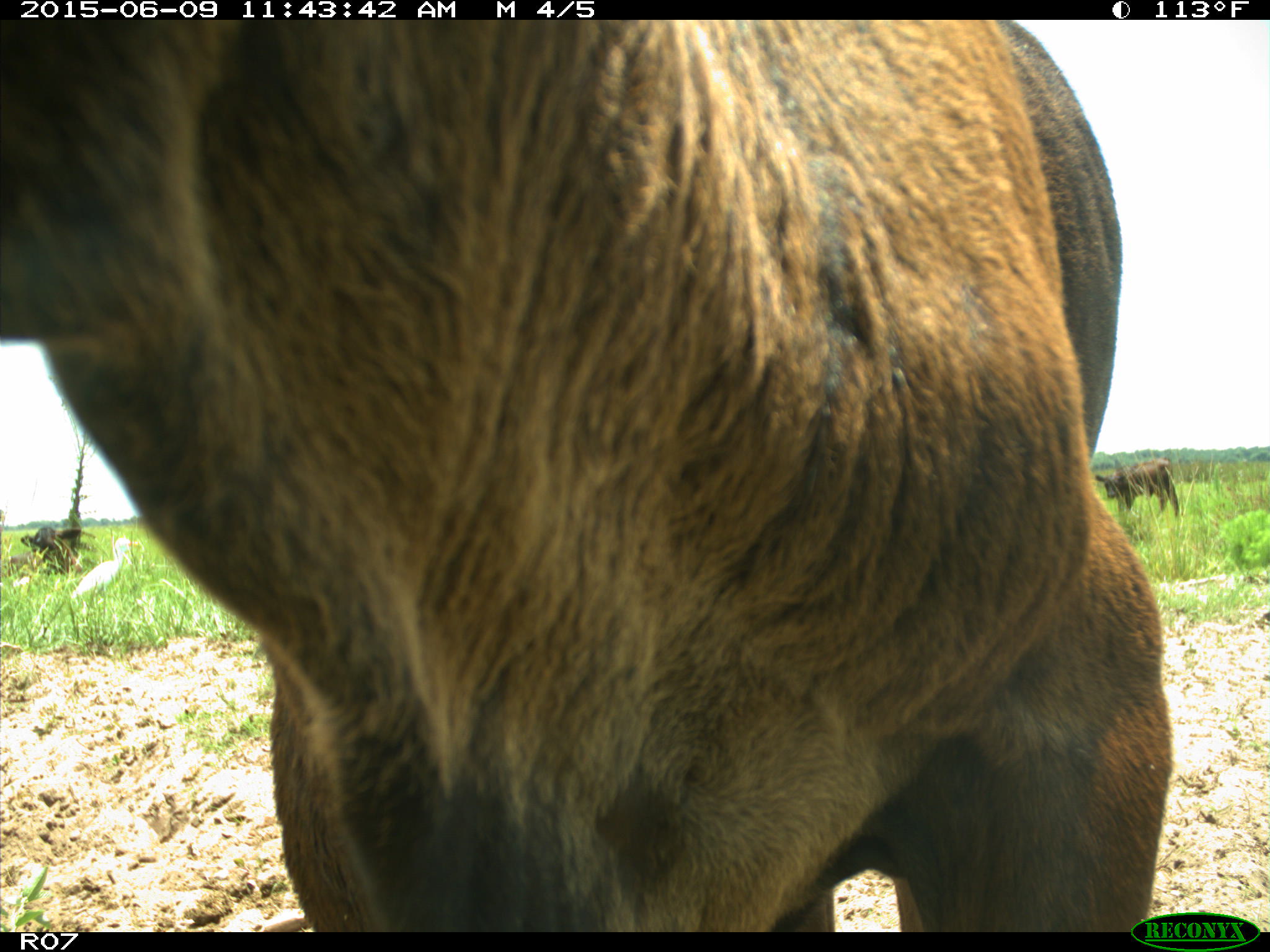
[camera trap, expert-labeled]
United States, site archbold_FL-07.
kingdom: Animalia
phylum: Chordata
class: Mammalia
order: Artiodactyla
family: Bovidae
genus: Bos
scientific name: Bos taurus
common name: domestic cow